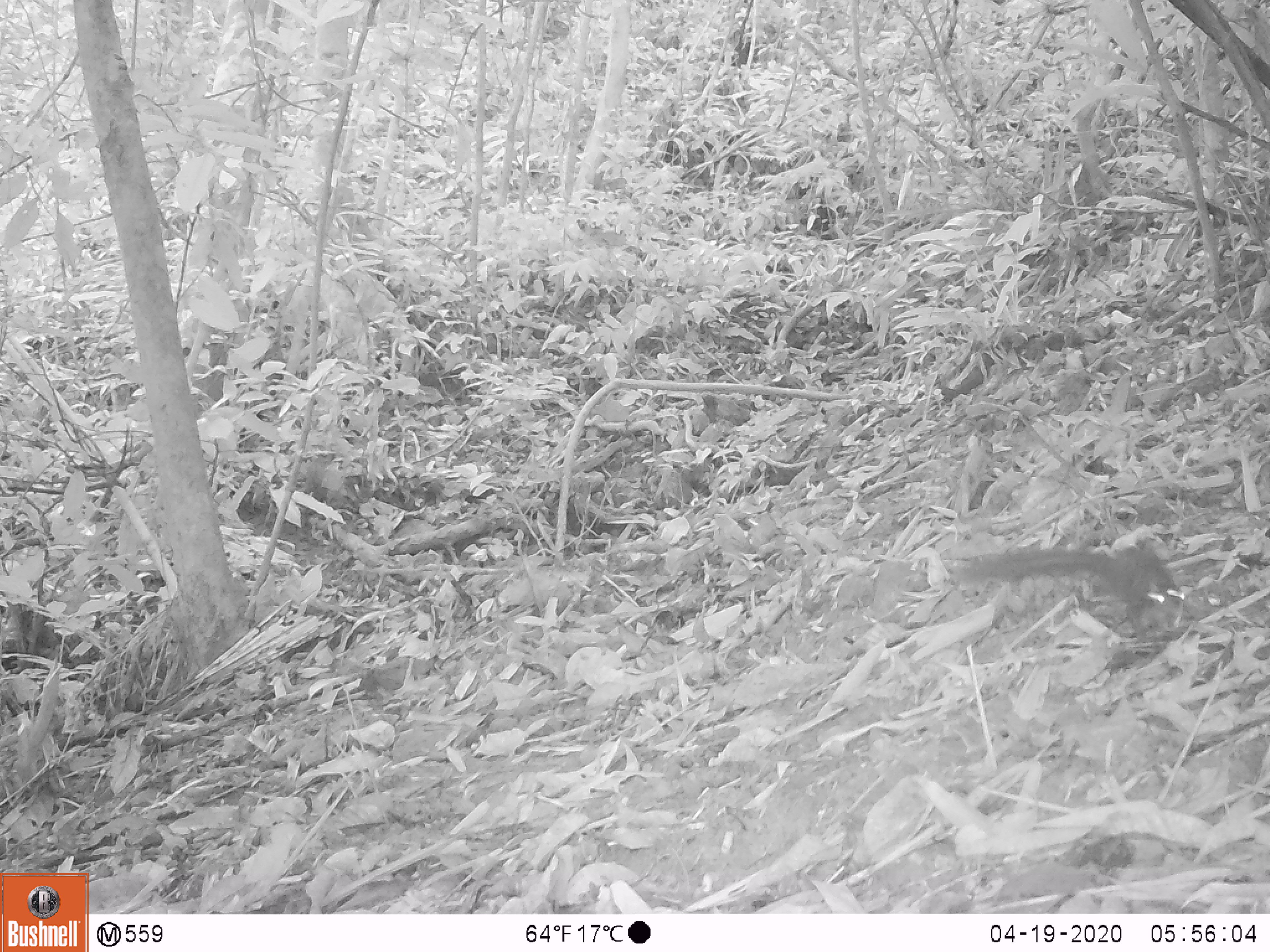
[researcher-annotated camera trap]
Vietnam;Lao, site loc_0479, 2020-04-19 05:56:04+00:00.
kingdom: Animalia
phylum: Chordata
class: Mammalia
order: Scandentia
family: Tupaiidae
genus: Tupaia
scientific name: Tupaia belangeri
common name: northern treeshrew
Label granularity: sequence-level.